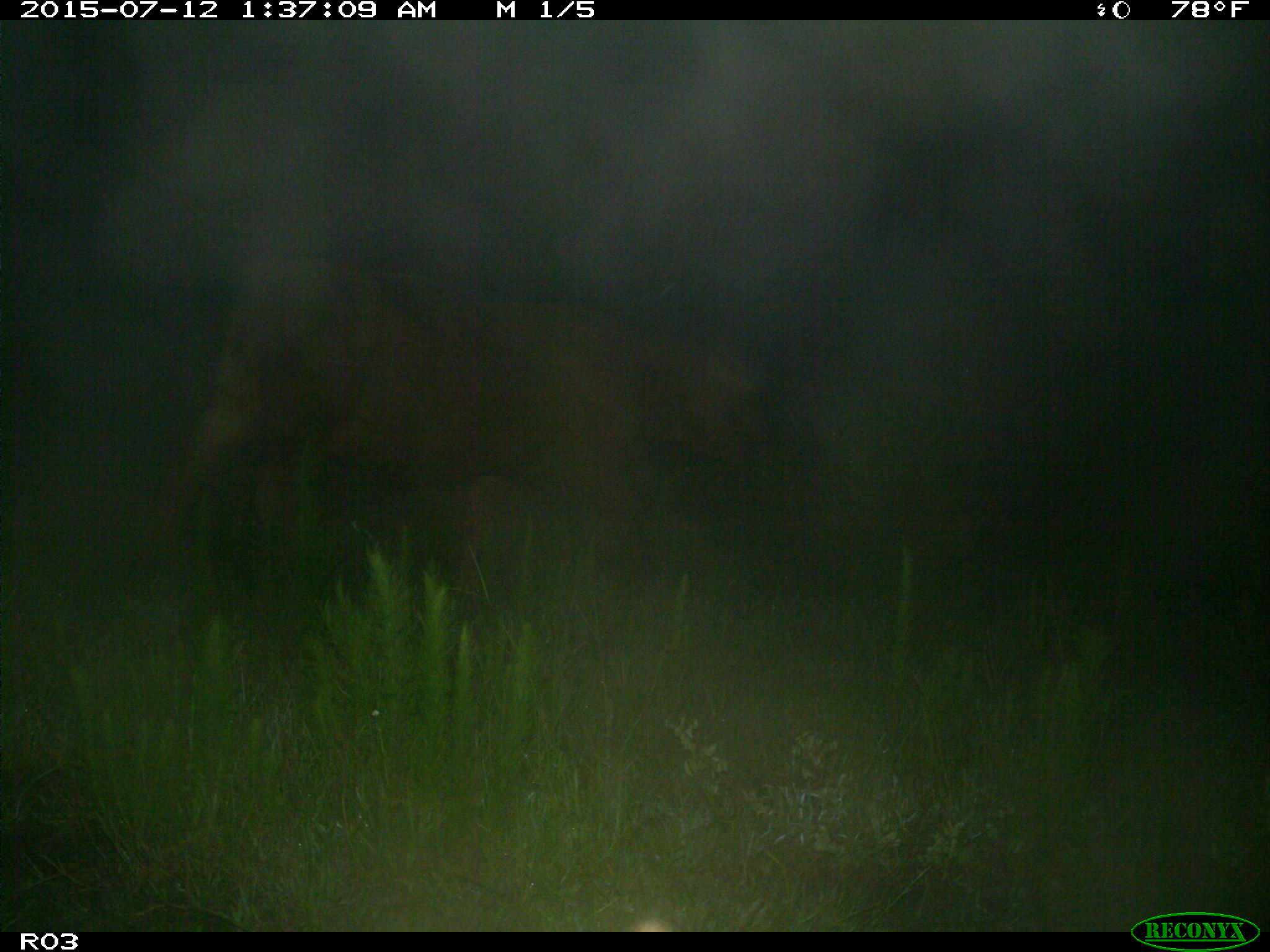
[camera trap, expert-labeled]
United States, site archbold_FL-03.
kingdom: Animalia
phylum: Chordata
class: Mammalia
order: Artiodactyla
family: Bovidae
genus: Bos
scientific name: Bos taurus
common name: domestic cow